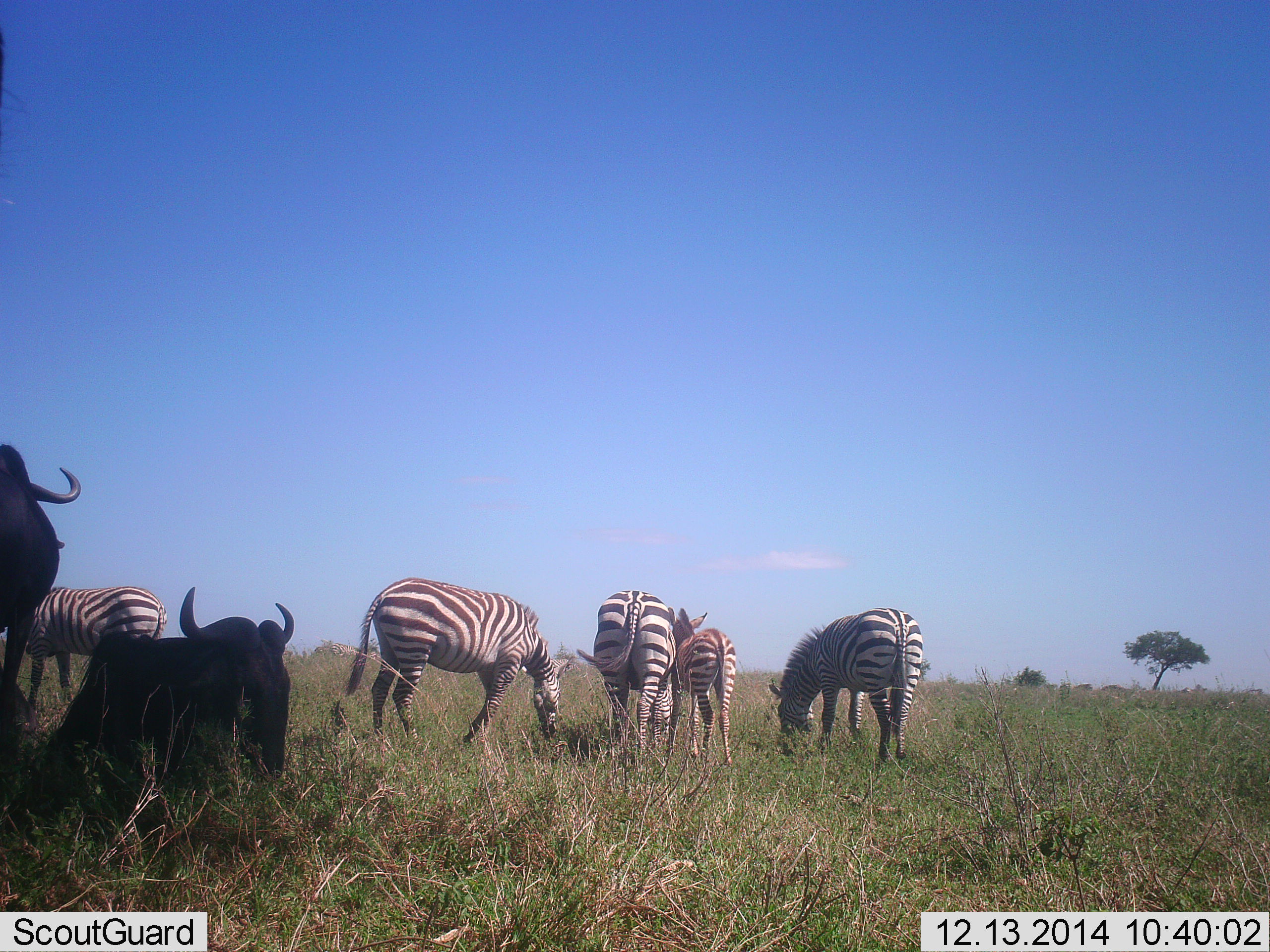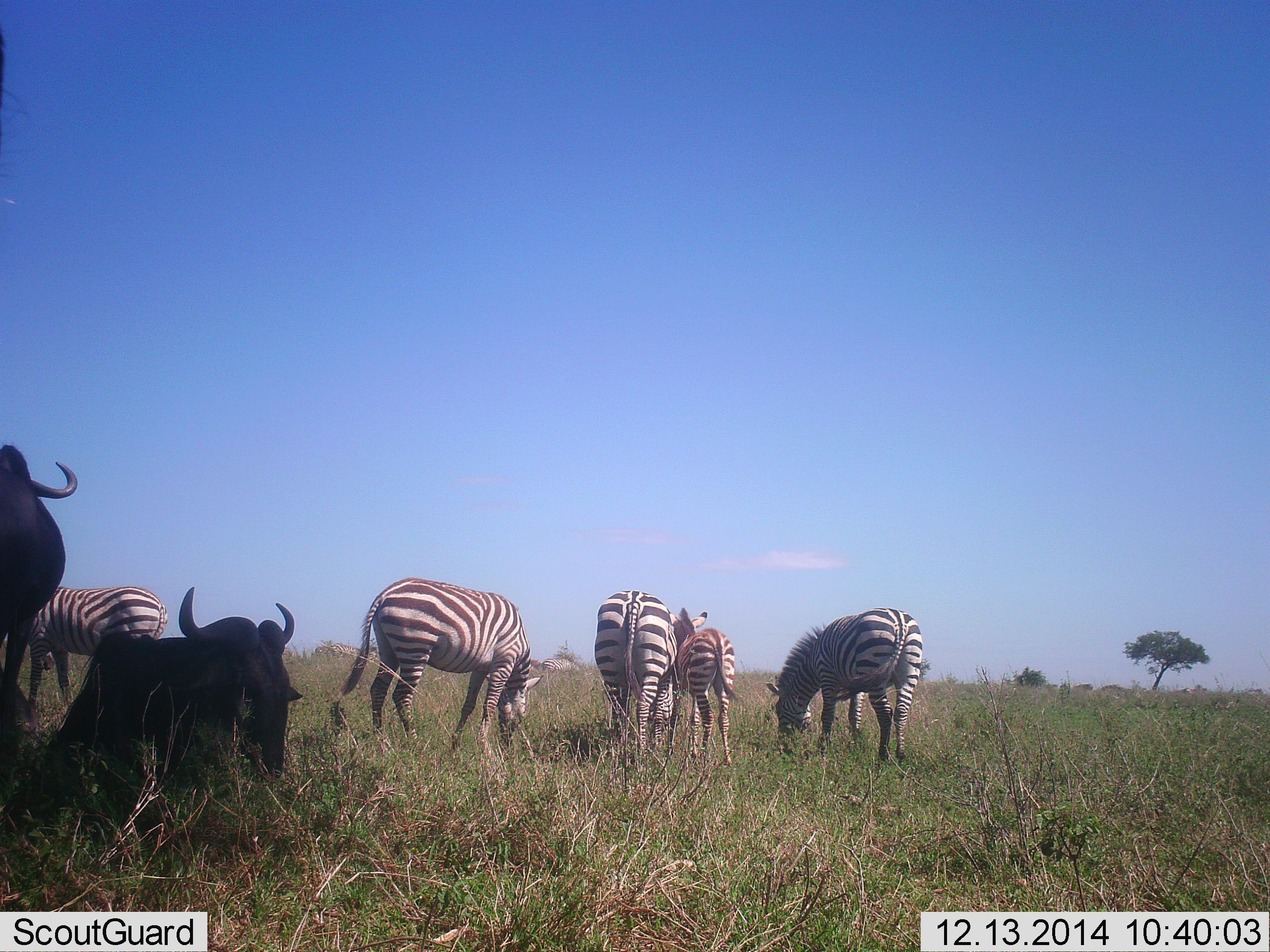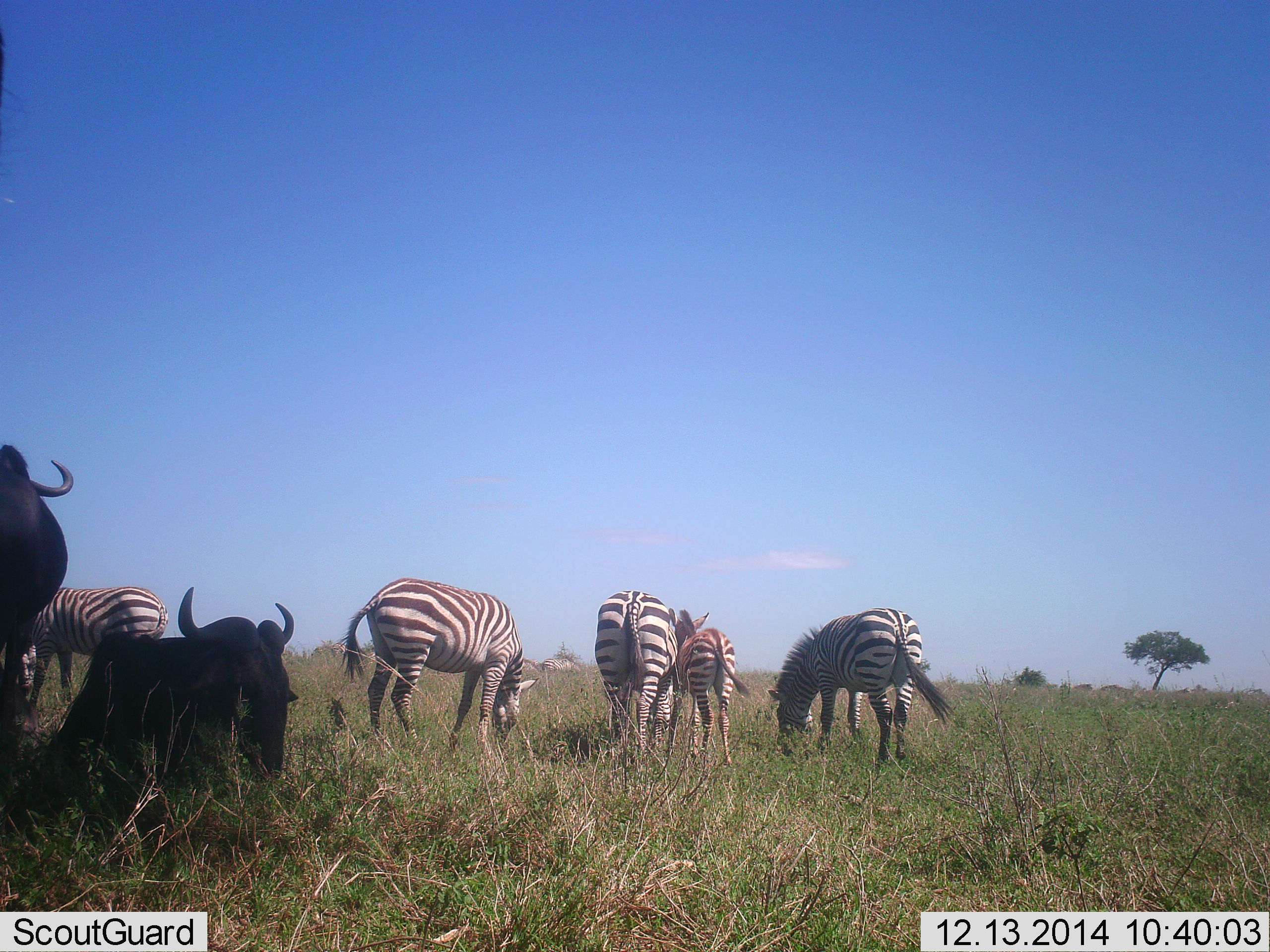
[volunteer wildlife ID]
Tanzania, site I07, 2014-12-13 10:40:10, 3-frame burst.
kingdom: Animalia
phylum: Chordata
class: Mammalia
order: Artiodactyla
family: Bovidae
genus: Connochaetes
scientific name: Connochaetes taurinus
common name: blue wildebeest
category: wildebeest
Wildebeest (blue wildebeest) (Connochaetes taurinus), count 2. Behavior (volunteer vote fractions): standing 70%, resting 100%, moving 0%, interacting 0%. Young present (vote fraction): 0%. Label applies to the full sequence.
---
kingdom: Animalia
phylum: Chordata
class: Mammalia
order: Perissodactyla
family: Equidae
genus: Equus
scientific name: Equus quagga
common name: plains zebra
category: zebra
Zebra (plains zebra) (Equus quagga), count 5. Behavior (volunteer vote fractions): standing 42%, resting 0%, moving 17%, interacting 0%. Young present (vote fraction): 58%. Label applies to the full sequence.